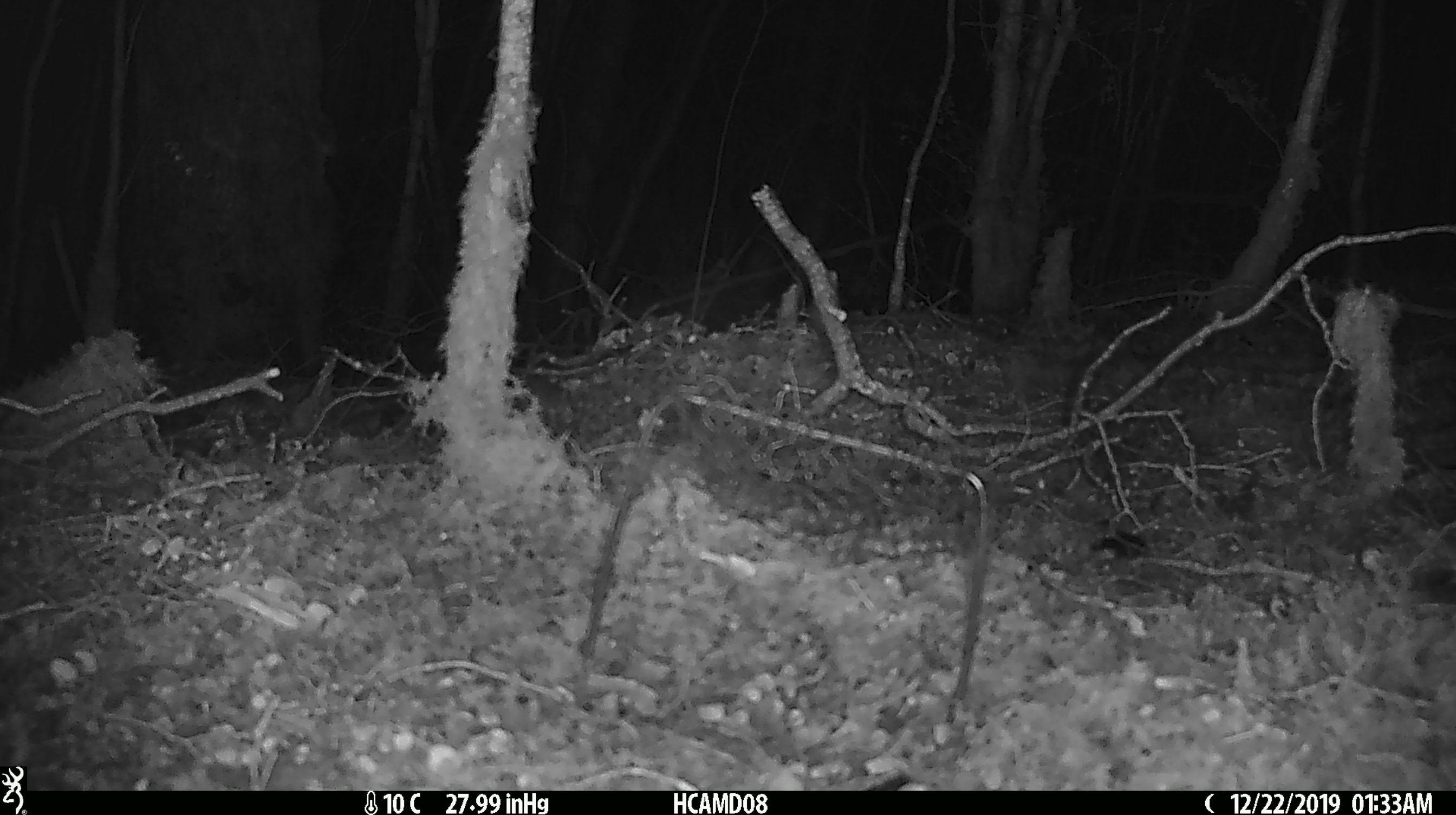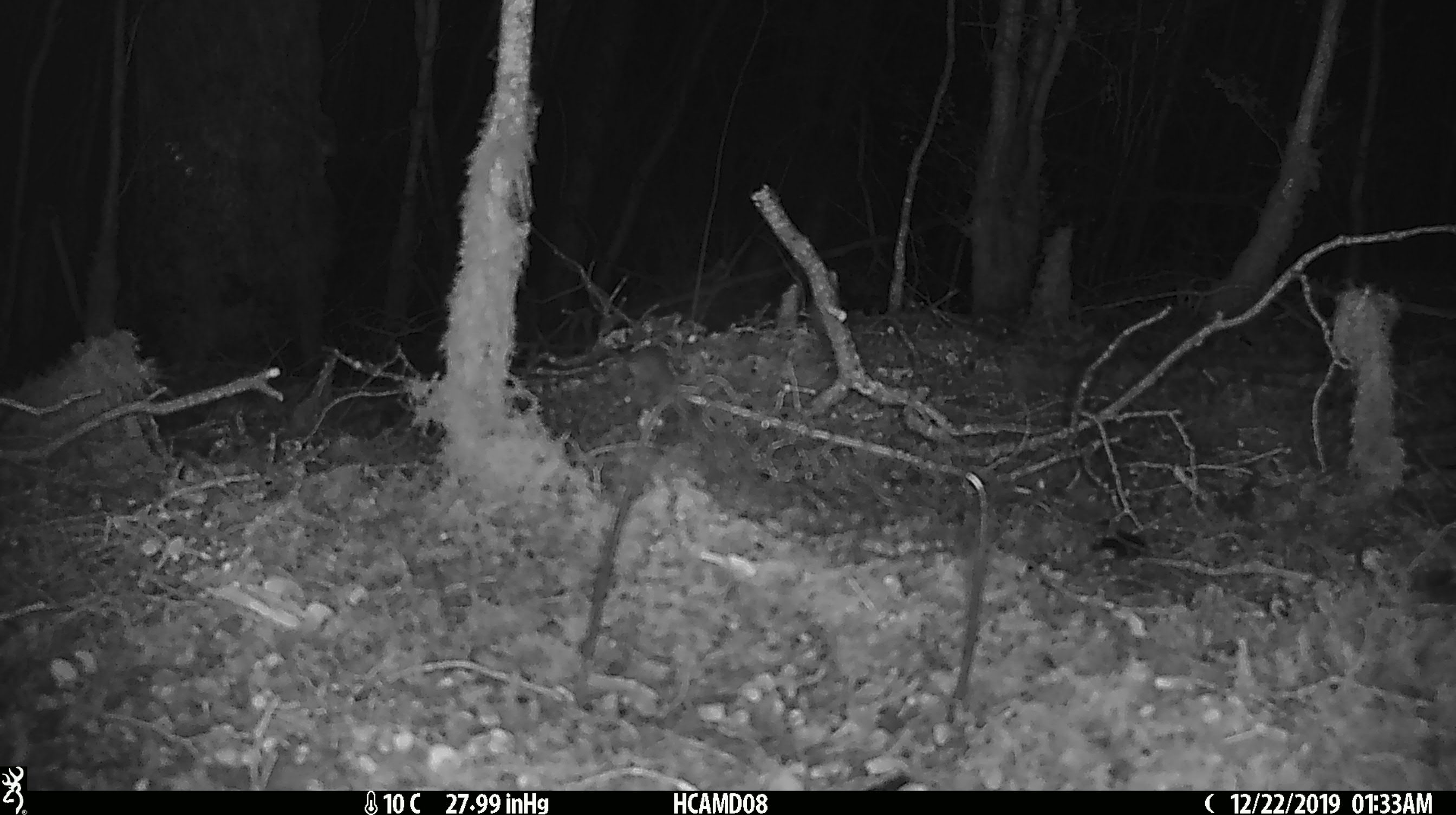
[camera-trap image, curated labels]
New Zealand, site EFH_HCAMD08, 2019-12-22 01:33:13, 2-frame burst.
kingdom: Animalia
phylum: Chordata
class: Mammalia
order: Rodentia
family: Muridae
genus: Mus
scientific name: Mus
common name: mouse